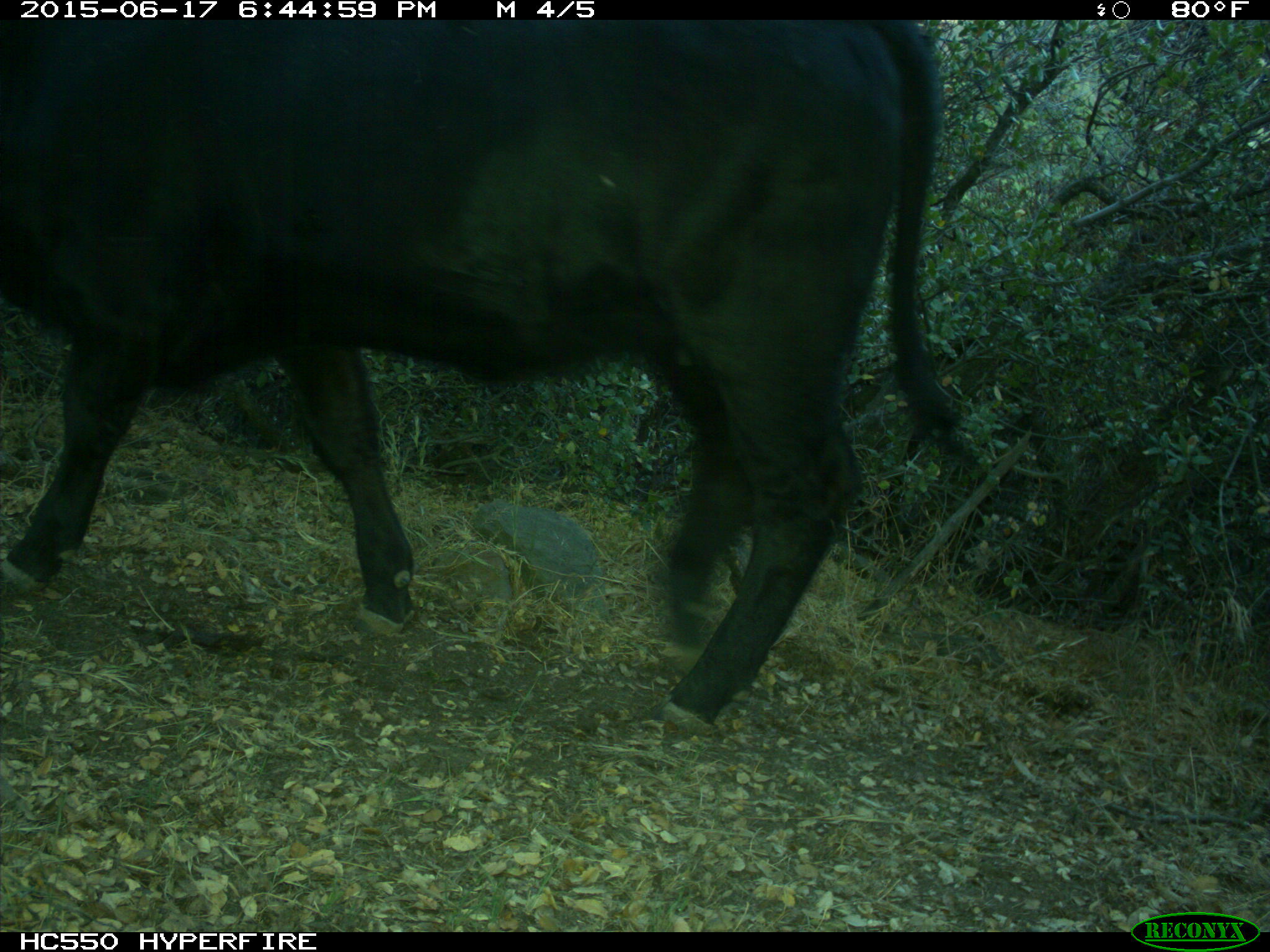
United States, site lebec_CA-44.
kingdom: Animalia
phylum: Chordata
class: Mammalia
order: Artiodactyla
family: Bovidae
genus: Bos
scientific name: Bos taurus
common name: domestic cow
Bos taurus (domestic cow).